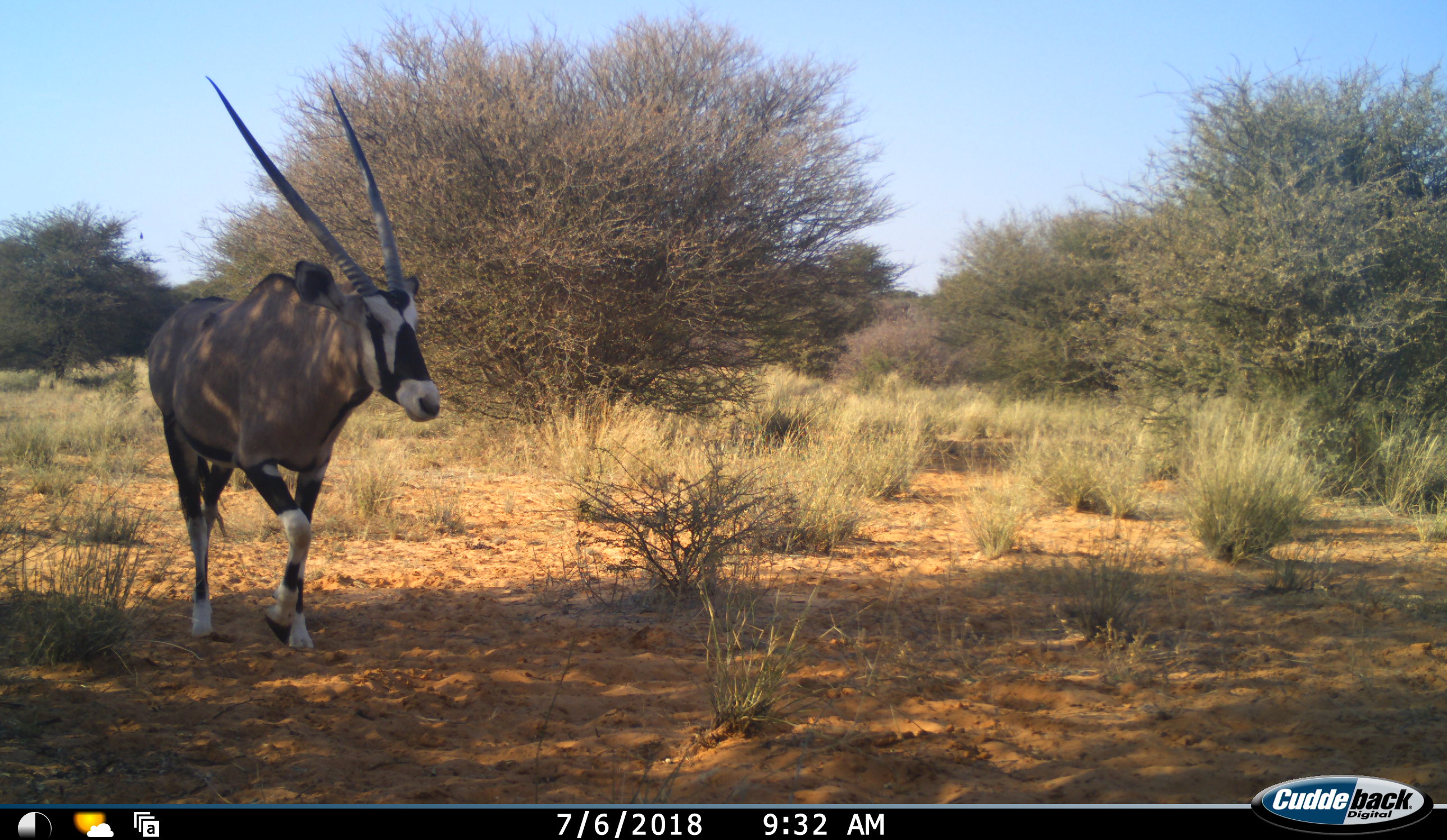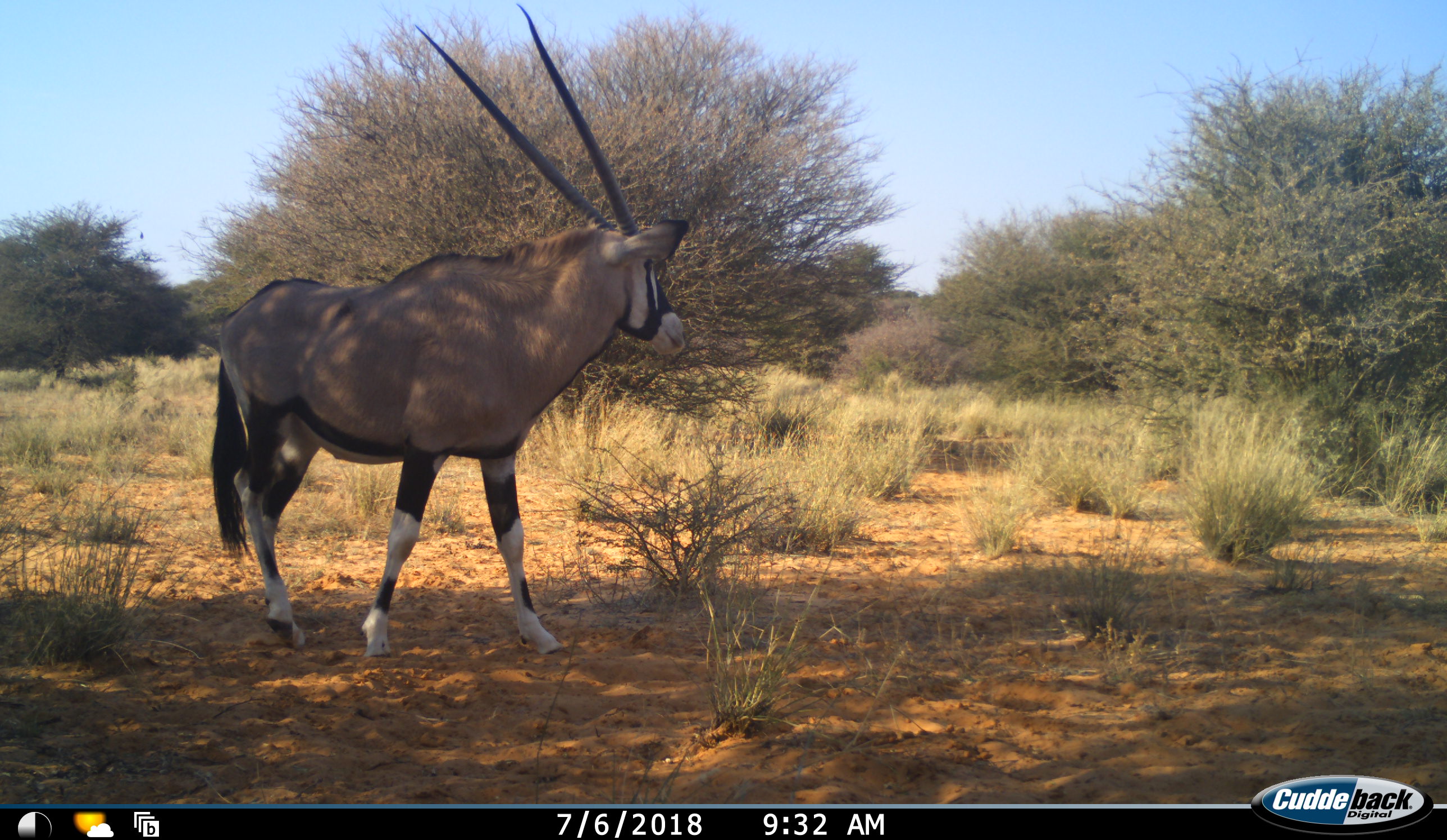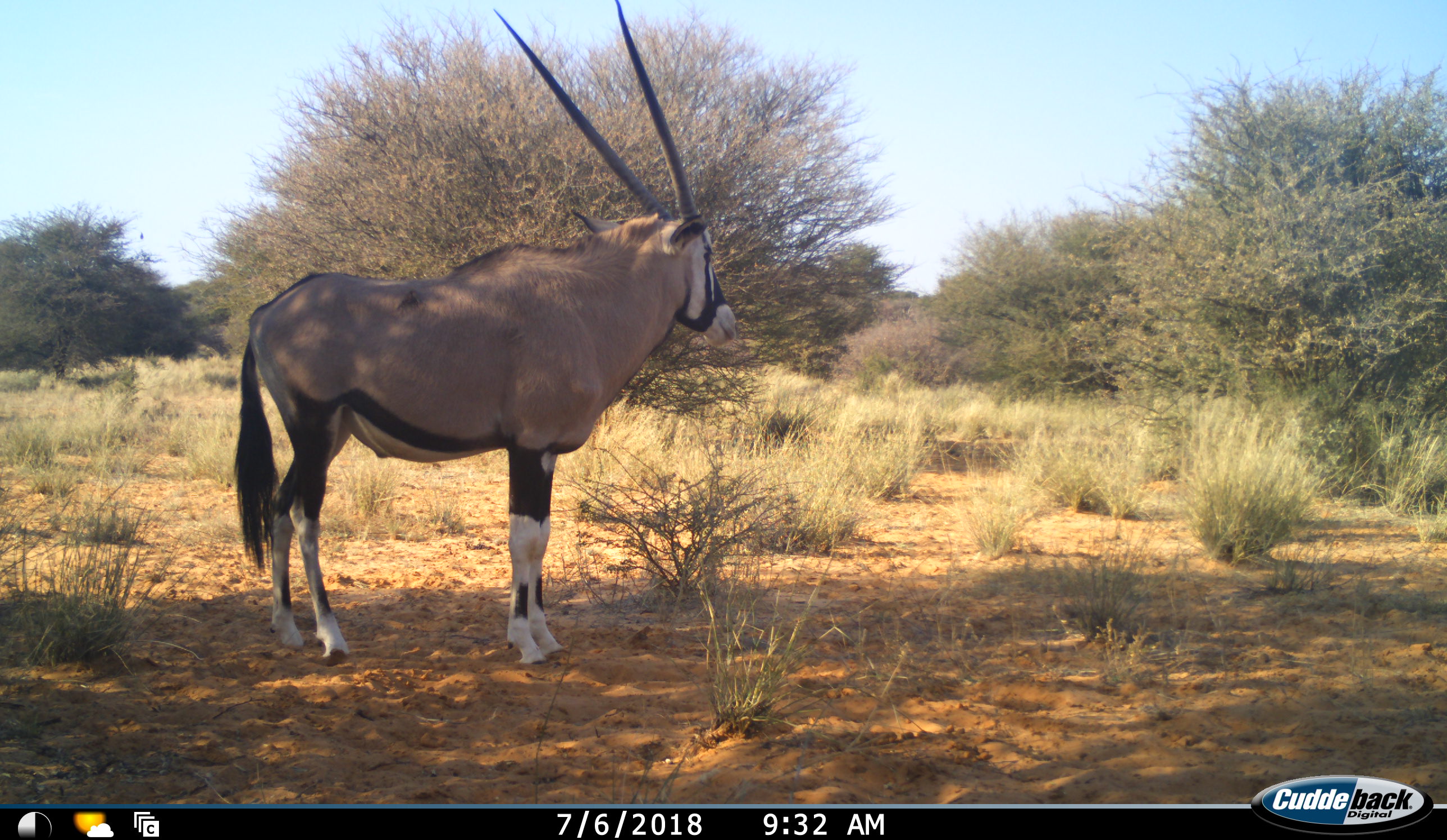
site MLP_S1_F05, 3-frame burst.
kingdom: Animalia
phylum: Chordata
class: Mammalia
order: Artiodactyla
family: Bovidae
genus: Oryx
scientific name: Oryx gazella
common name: gemsbok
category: oryx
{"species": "oryx (gemsbok) (Oryx gazella)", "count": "1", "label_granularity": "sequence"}